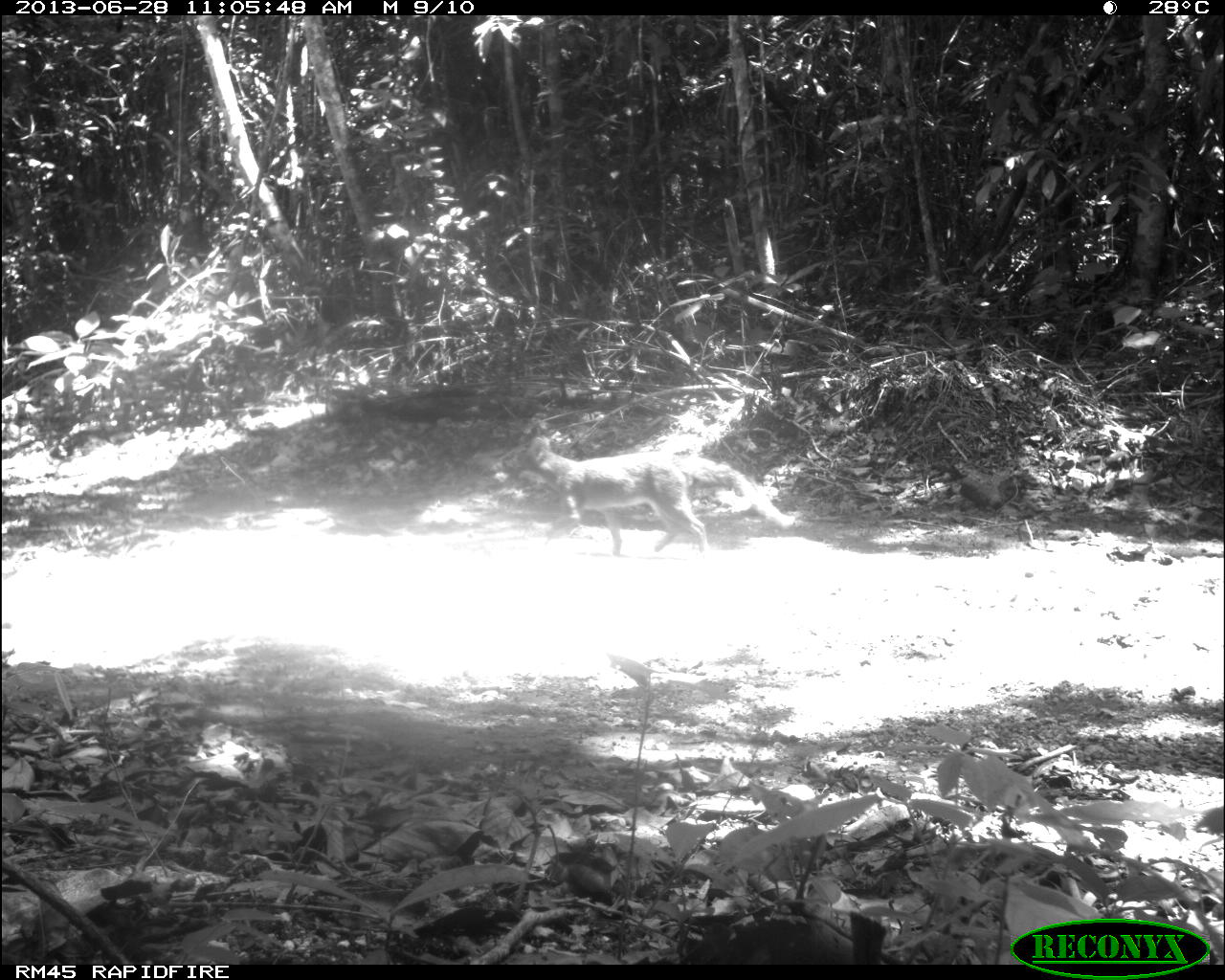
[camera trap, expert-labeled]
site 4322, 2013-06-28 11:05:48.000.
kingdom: Animalia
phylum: Chordata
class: Mammalia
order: Carnivora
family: Canidae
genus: Urocyon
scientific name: Urocyon cinereoargenteus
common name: gray fox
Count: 1.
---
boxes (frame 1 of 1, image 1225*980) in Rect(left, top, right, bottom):
urocyon cinereoargenteus: Rect(495, 431, 795, 559)